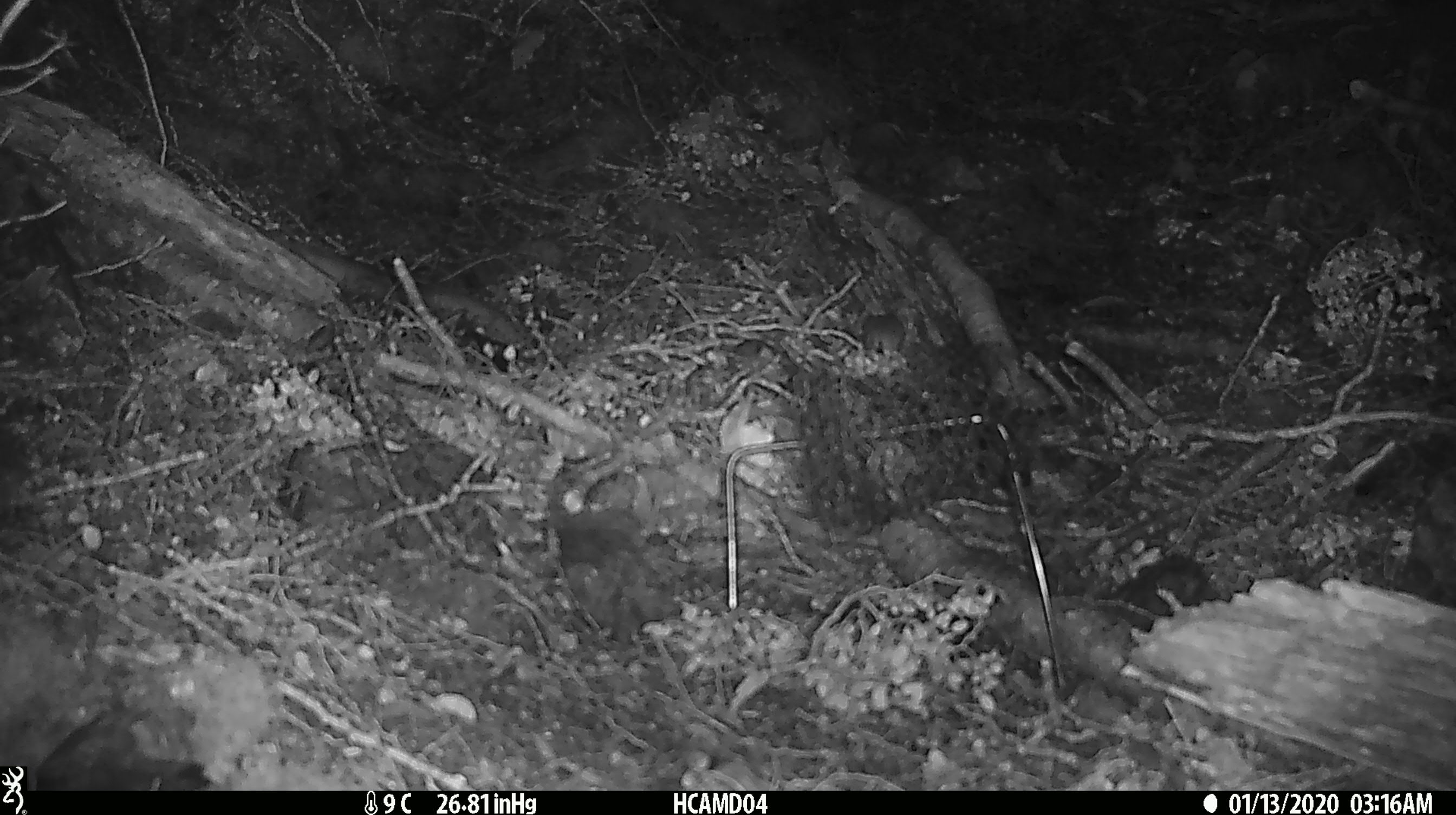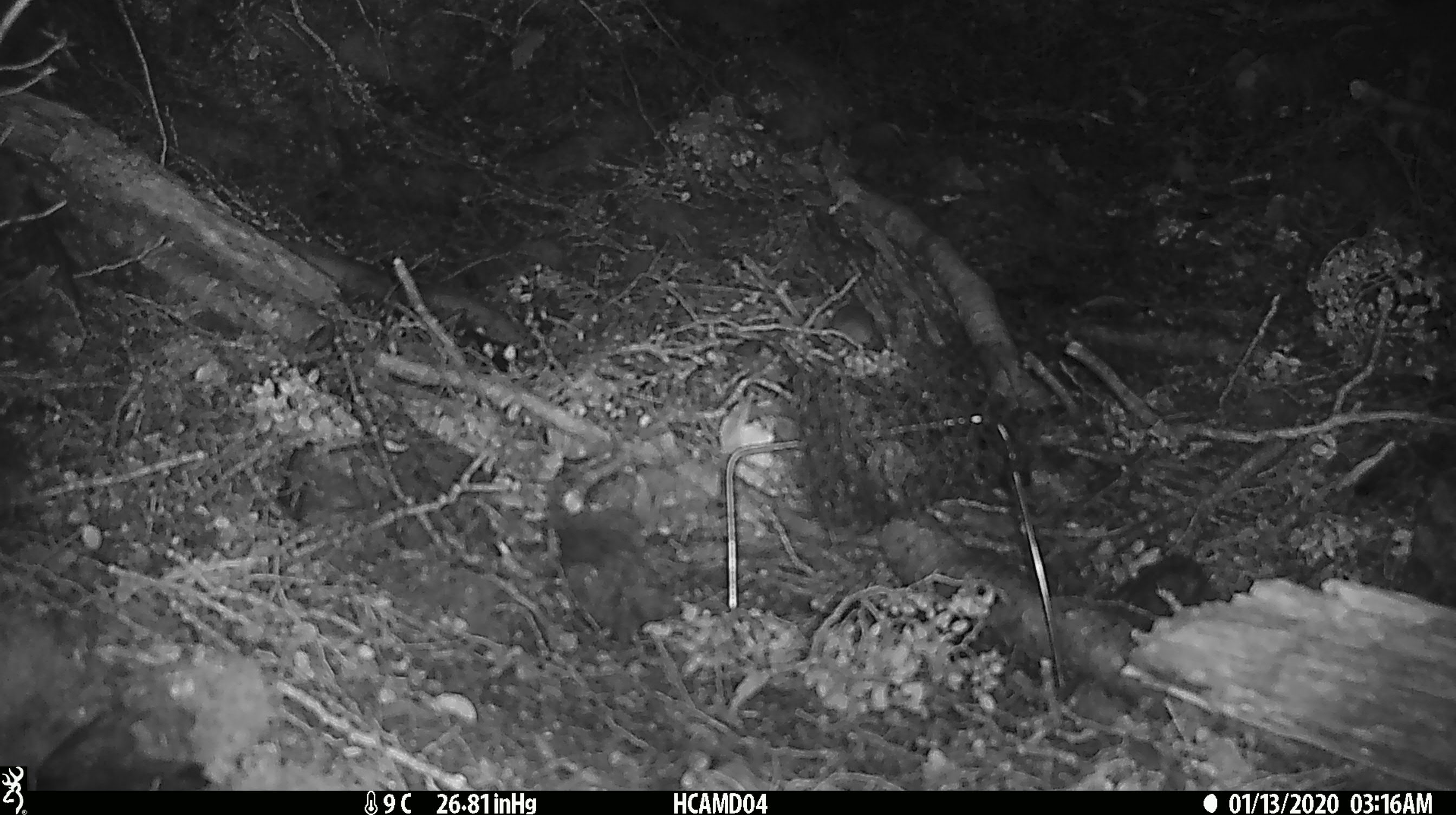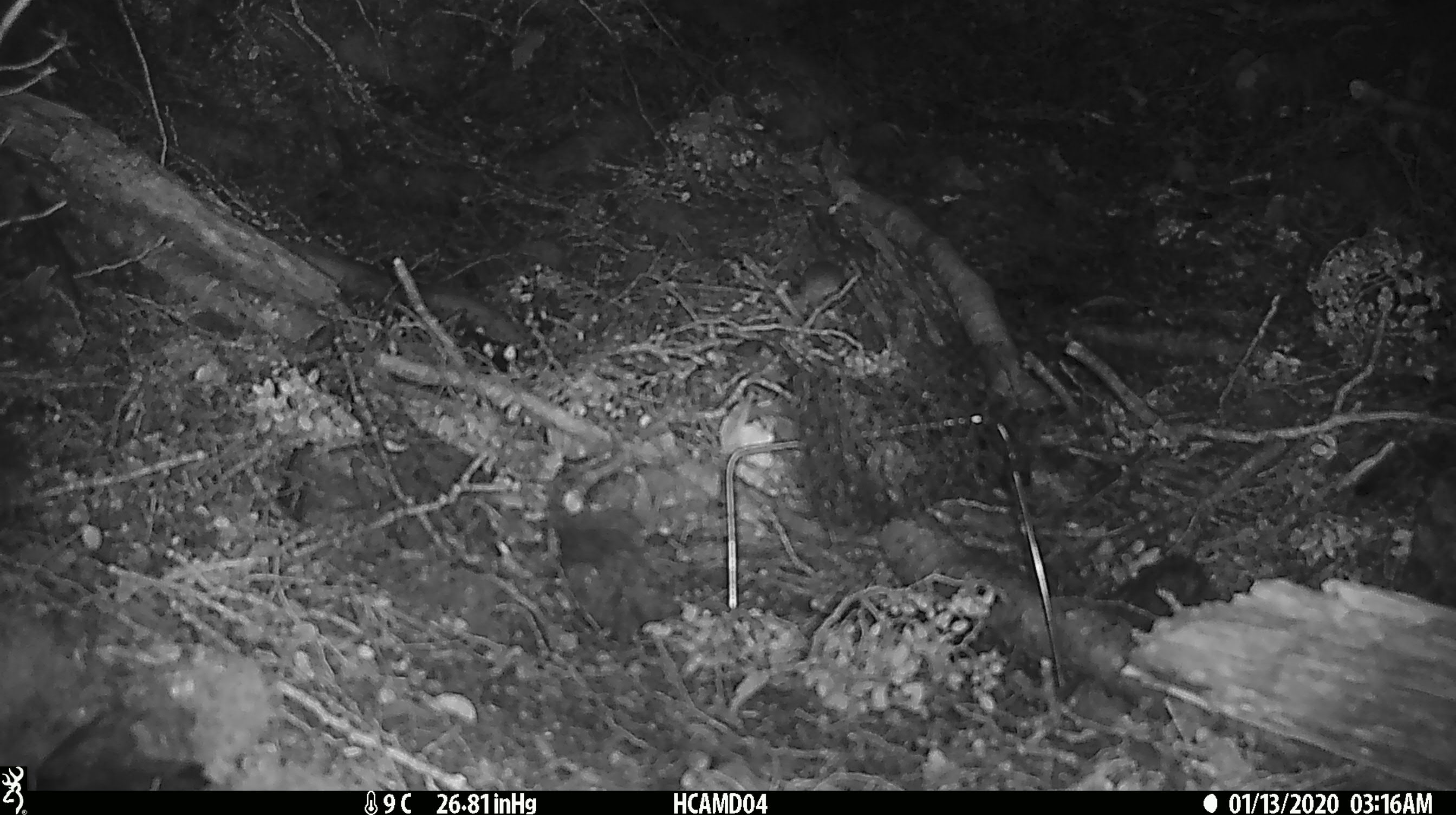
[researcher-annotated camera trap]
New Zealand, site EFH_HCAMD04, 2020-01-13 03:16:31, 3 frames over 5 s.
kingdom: Animalia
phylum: Chordata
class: Mammalia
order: Rodentia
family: Muridae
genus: Mus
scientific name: Mus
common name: mouse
Mouse (Mus).